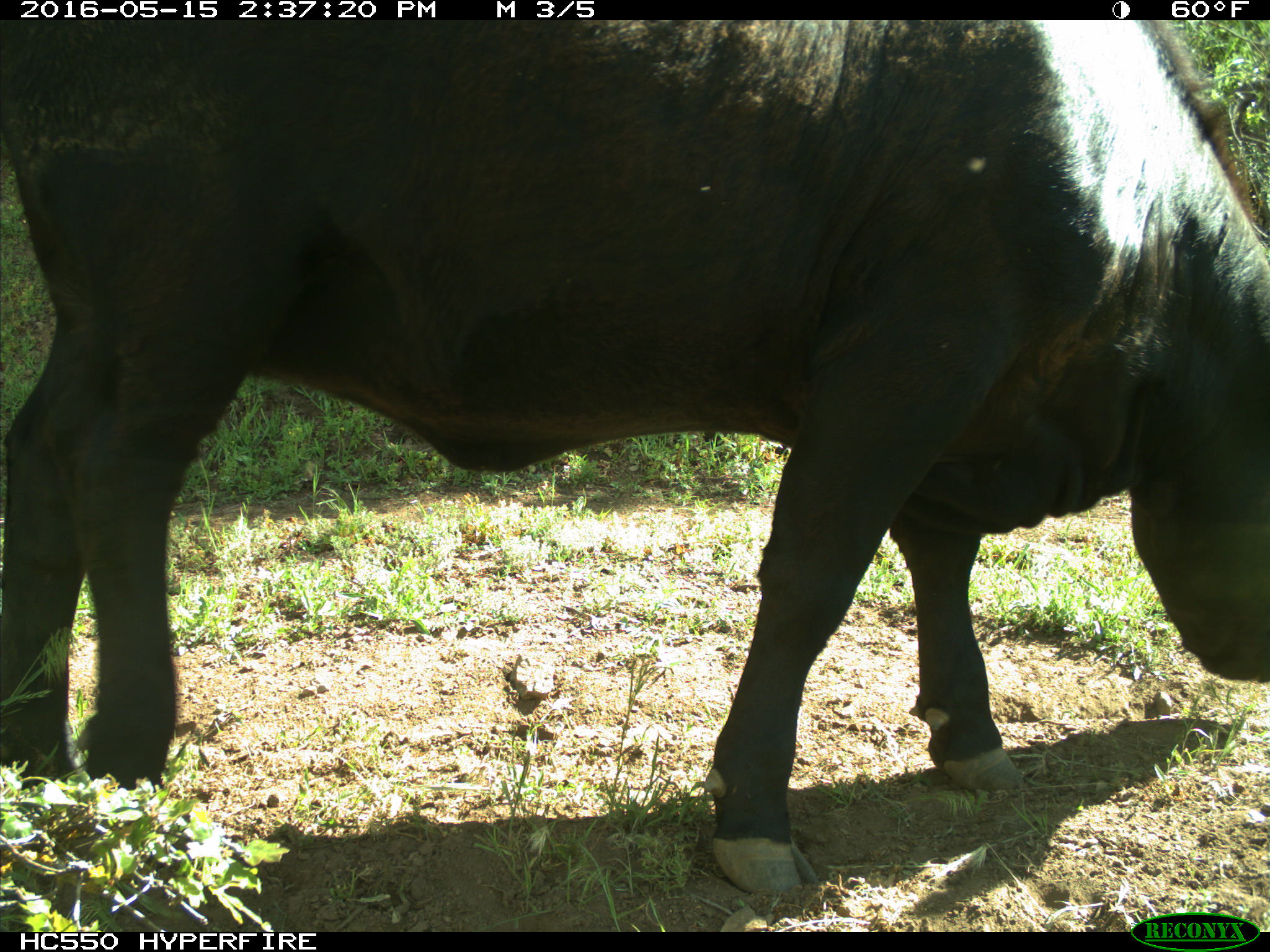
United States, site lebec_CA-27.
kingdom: Animalia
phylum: Chordata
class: Mammalia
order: Artiodactyla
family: Bovidae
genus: Bos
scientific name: Bos taurus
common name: domestic cow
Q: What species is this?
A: Bos taurus (domestic cow).